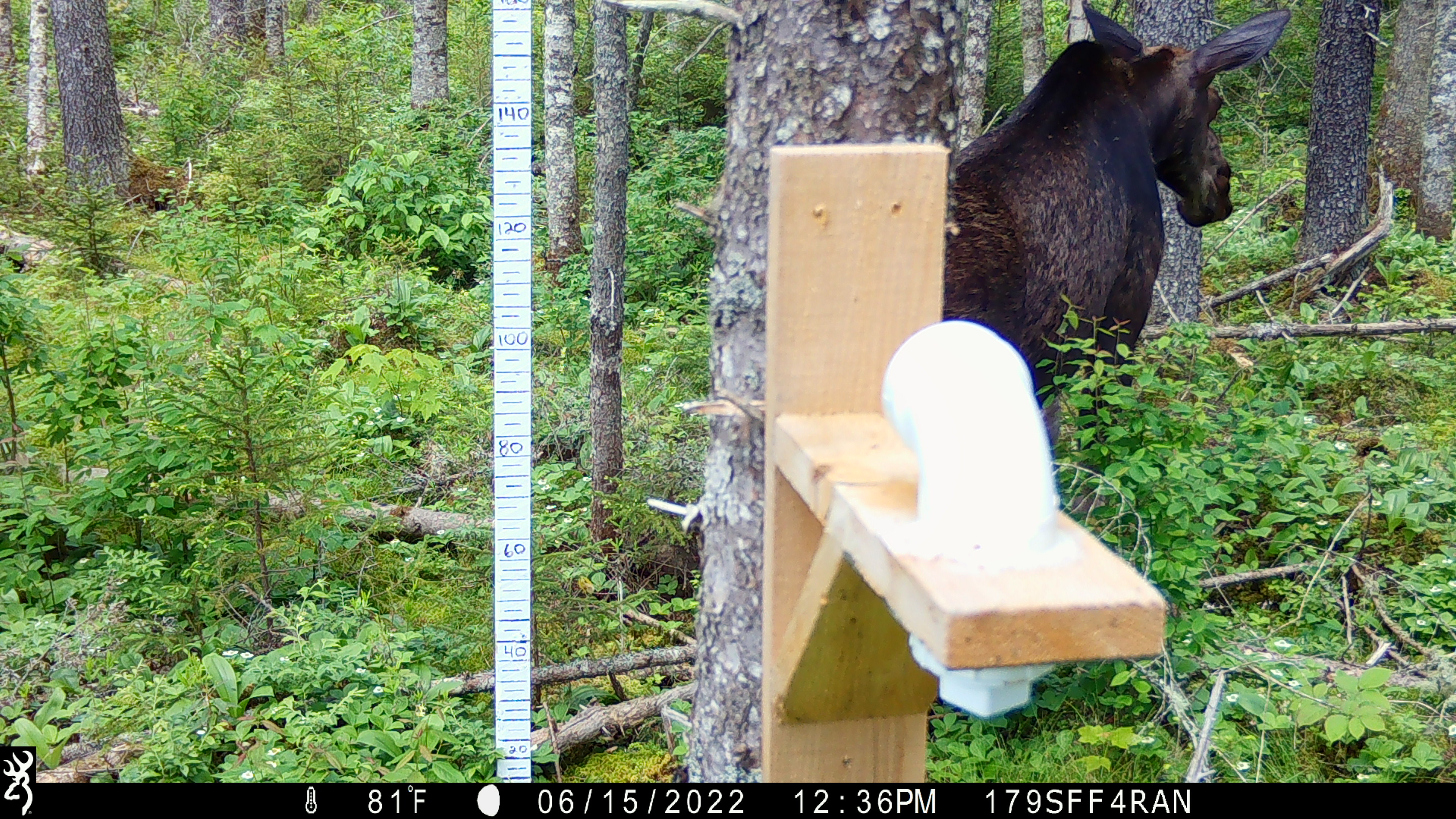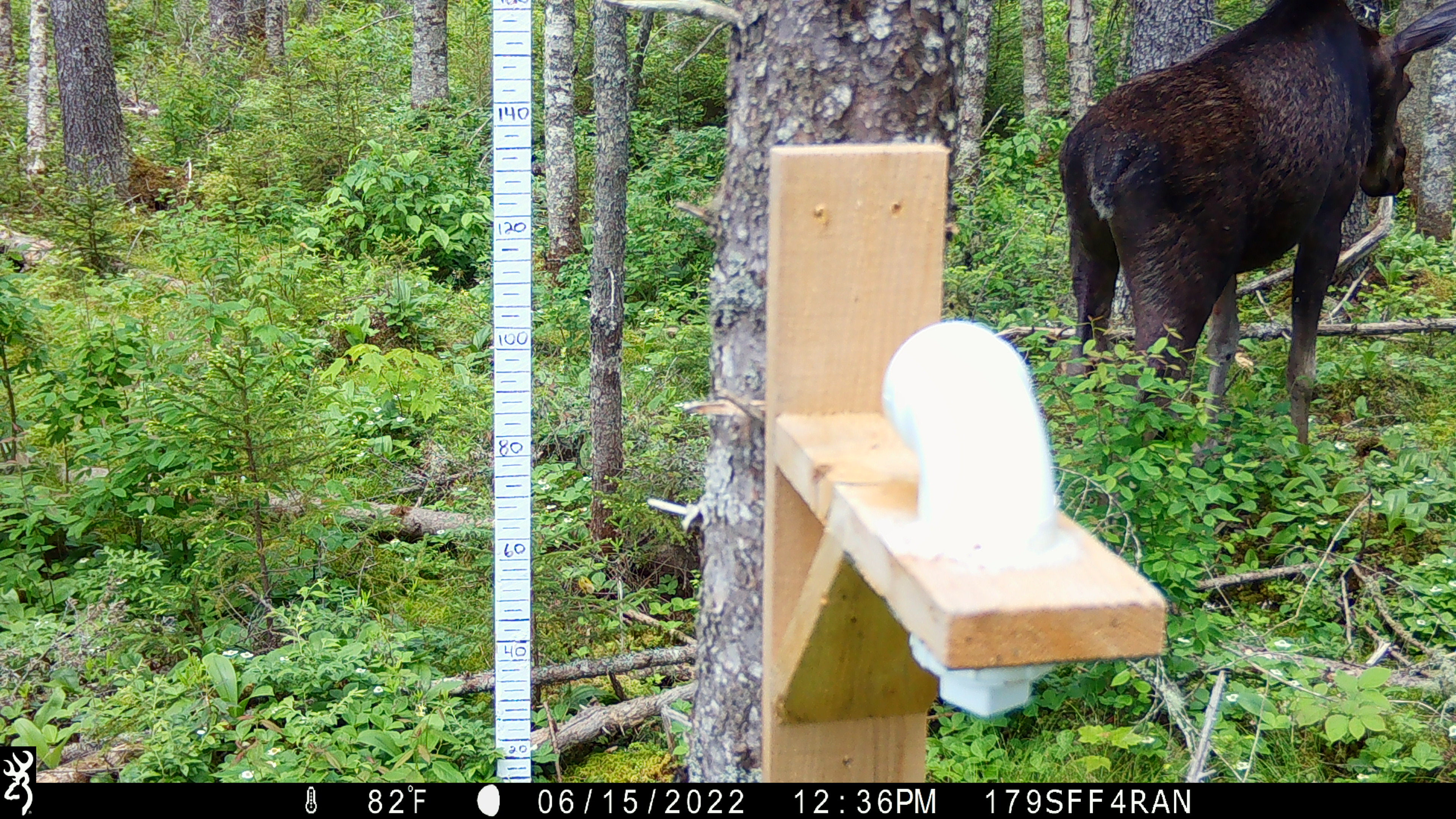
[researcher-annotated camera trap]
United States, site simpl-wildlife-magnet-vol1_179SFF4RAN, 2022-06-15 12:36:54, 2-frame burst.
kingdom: Animalia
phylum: Chordata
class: Mammalia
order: Artiodactyla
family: Cervidae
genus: Alces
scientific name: Alces alces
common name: moose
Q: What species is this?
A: Moose (Alces alces).